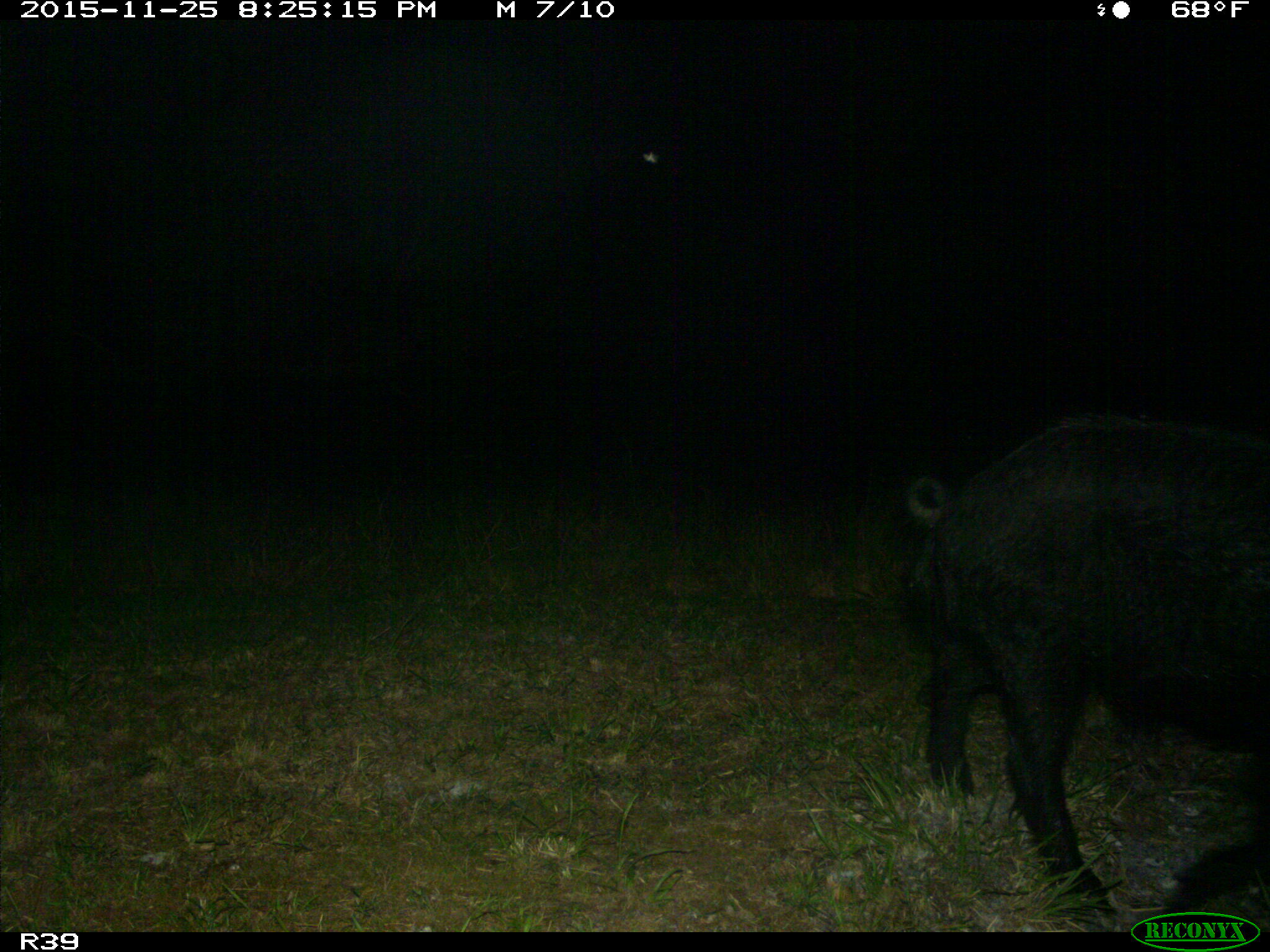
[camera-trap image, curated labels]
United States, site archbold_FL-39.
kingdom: Animalia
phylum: Chordata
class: Mammalia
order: Artiodactyla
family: Suidae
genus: Sus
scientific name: Sus scrofa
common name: wild boar